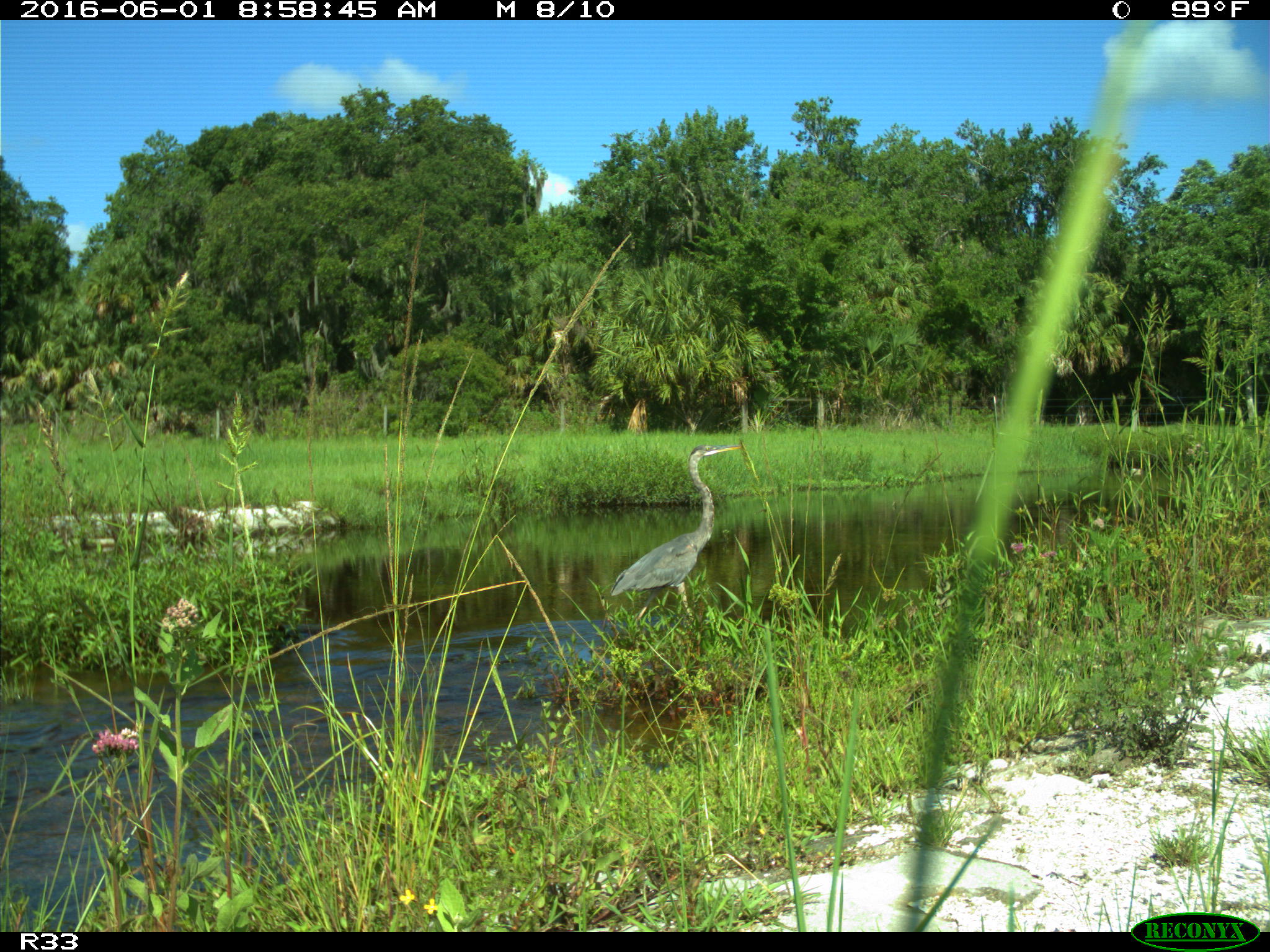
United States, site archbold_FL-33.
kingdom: Animalia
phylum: Chordata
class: Aves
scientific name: Aves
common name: birds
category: unidentified bird